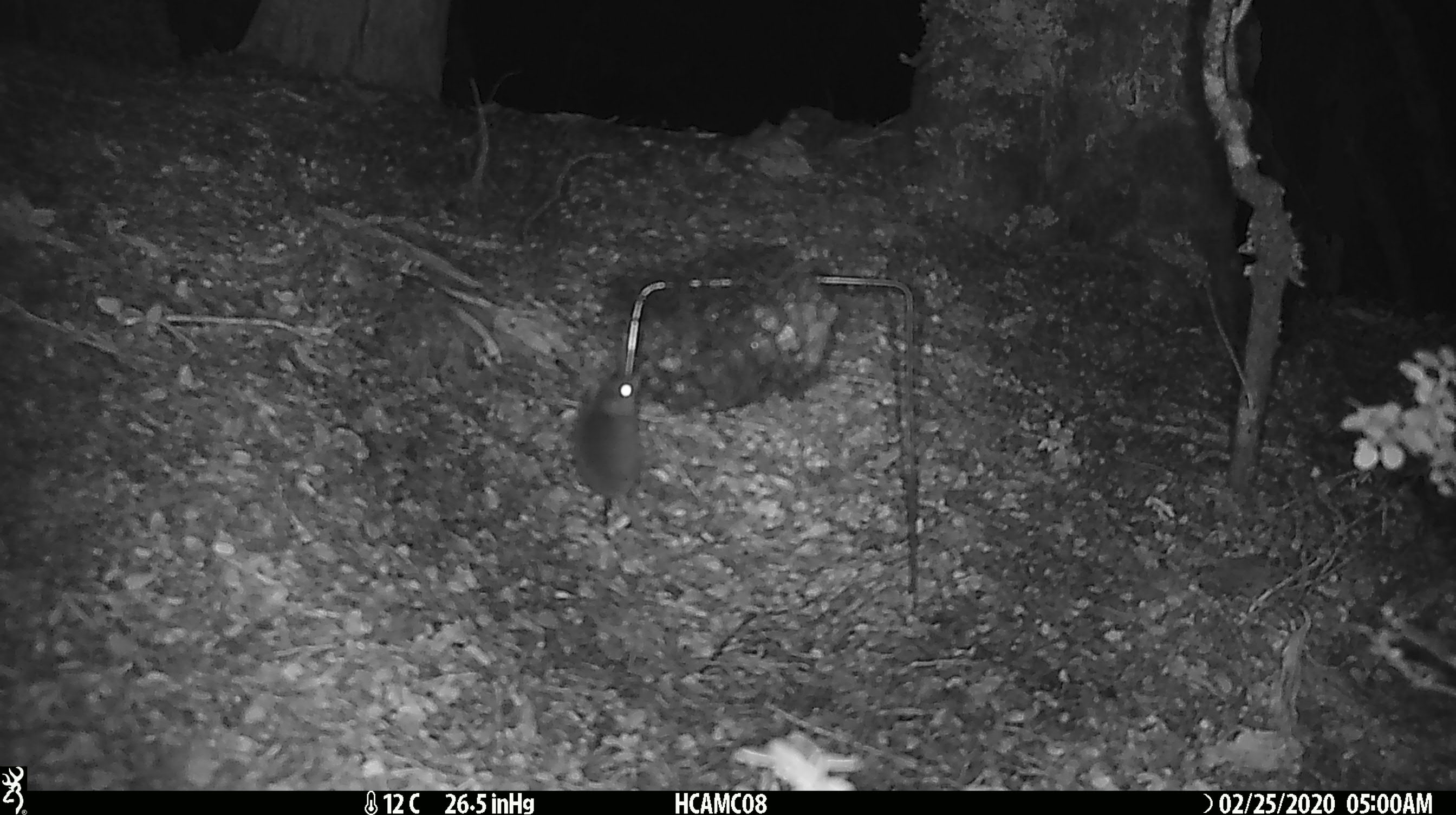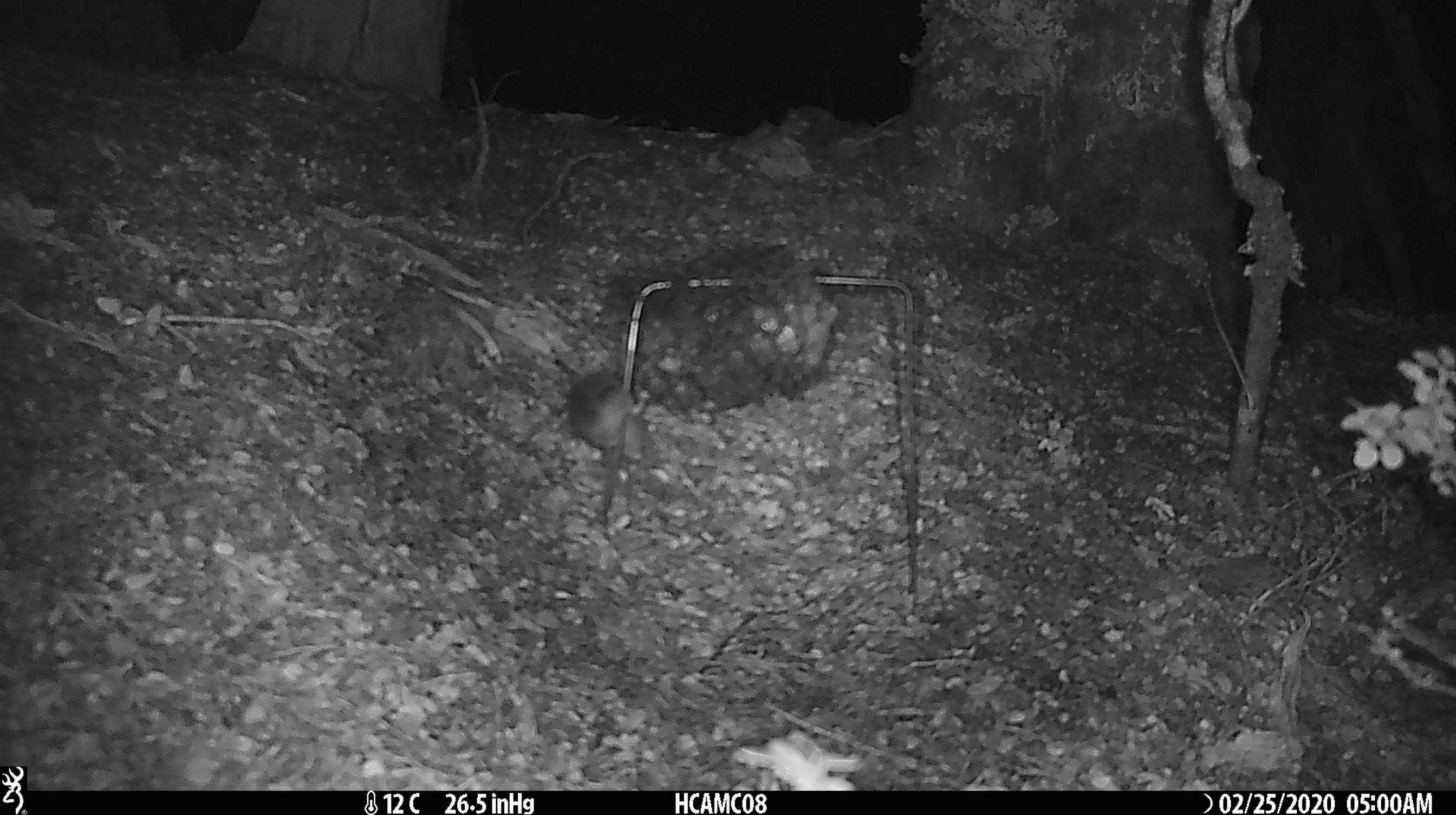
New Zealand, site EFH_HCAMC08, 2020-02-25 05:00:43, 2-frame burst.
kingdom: Animalia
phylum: Chordata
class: Mammalia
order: Rodentia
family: Muridae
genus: Mus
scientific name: Mus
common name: mouse